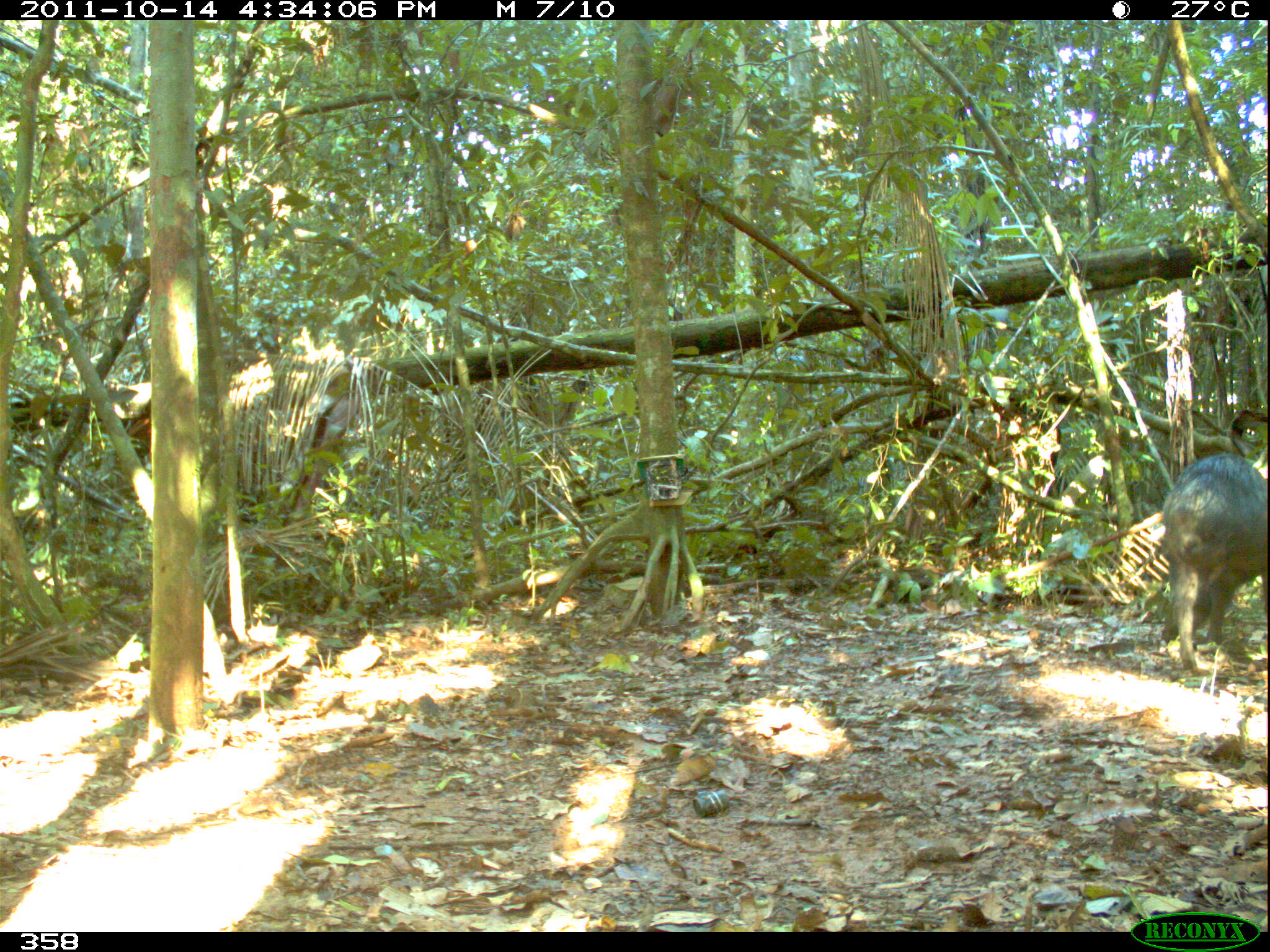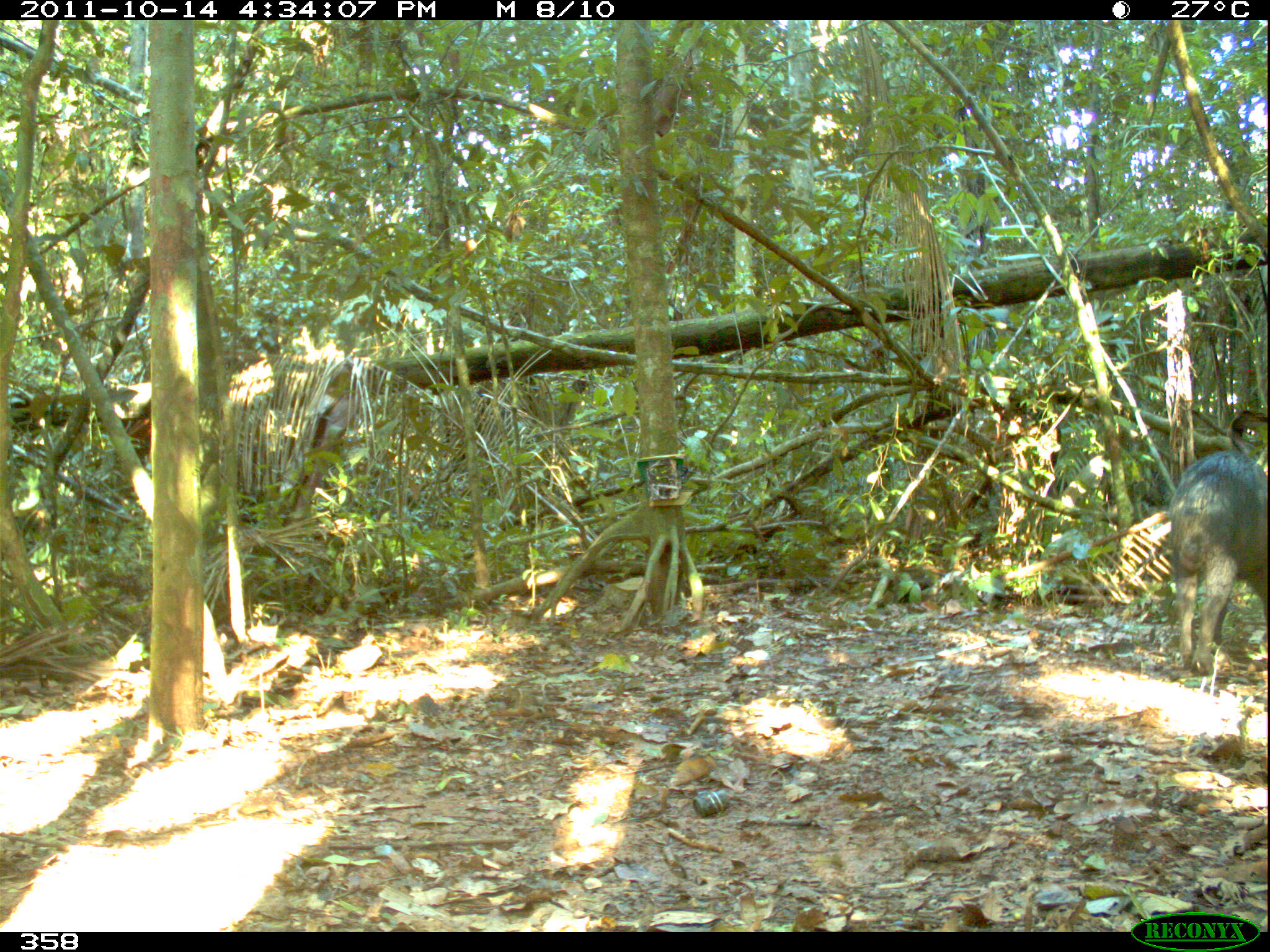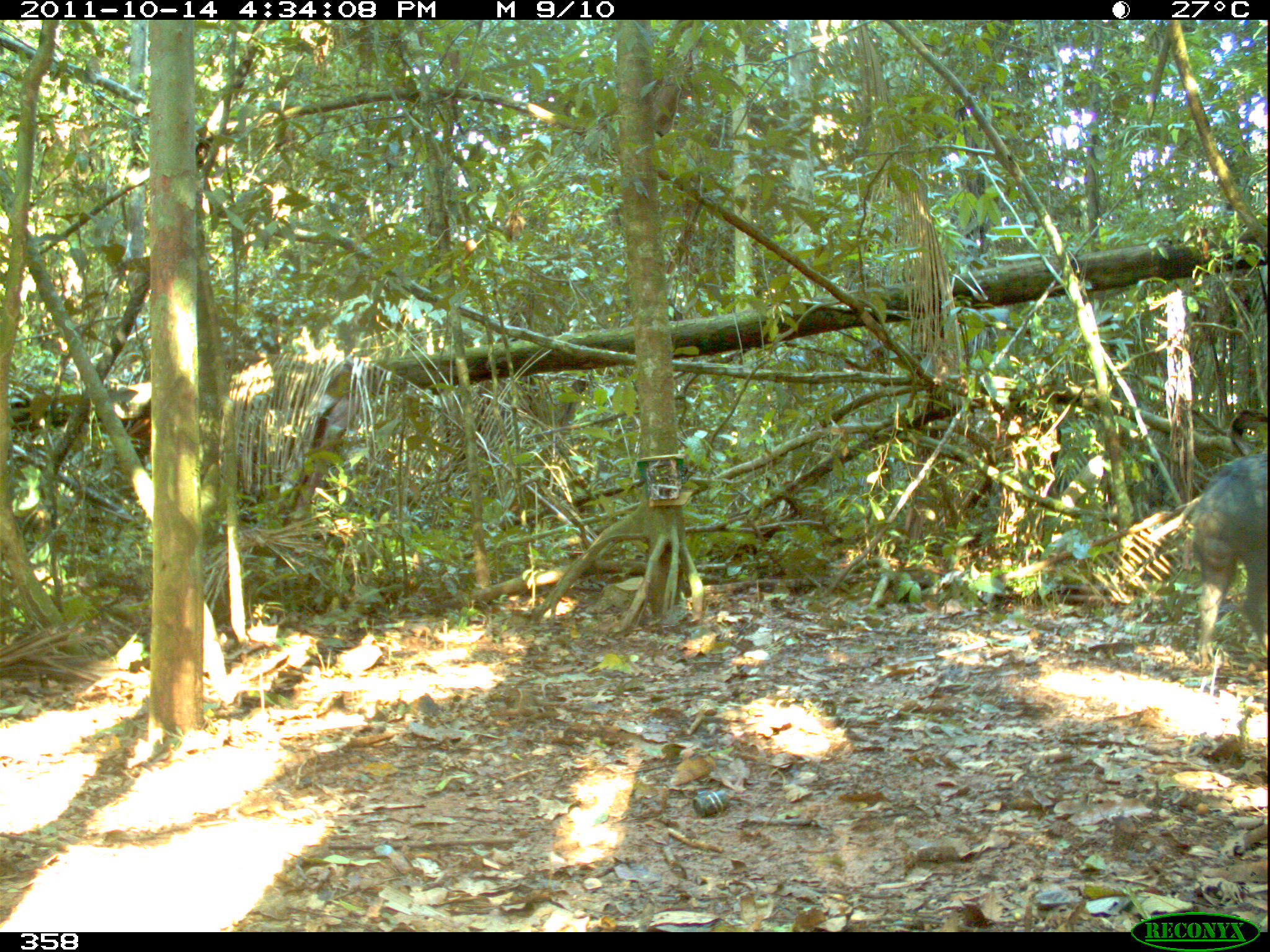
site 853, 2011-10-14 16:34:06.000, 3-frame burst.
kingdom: Animalia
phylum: Chordata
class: Mammalia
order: Artiodactyla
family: Tayassuidae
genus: Tayassu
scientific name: Tayassu pecari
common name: white-lipped peccary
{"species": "Tayassu pecari (white-lipped peccary)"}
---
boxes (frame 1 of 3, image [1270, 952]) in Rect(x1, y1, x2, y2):
tayassu pecari: Rect(1158, 453, 1270, 692)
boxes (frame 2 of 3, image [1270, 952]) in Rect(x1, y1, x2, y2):
tayassu pecari: Rect(1164, 446, 1270, 678)